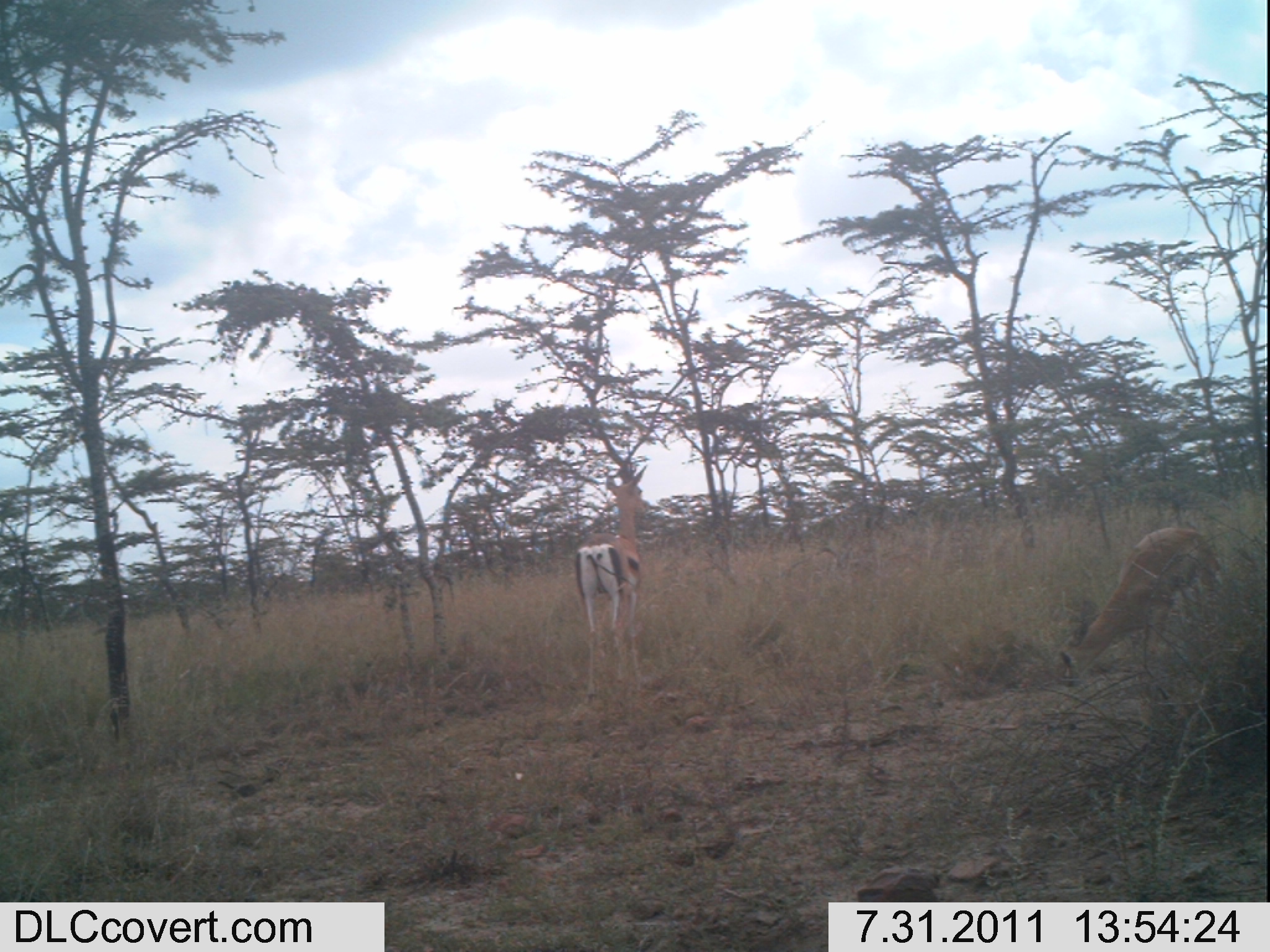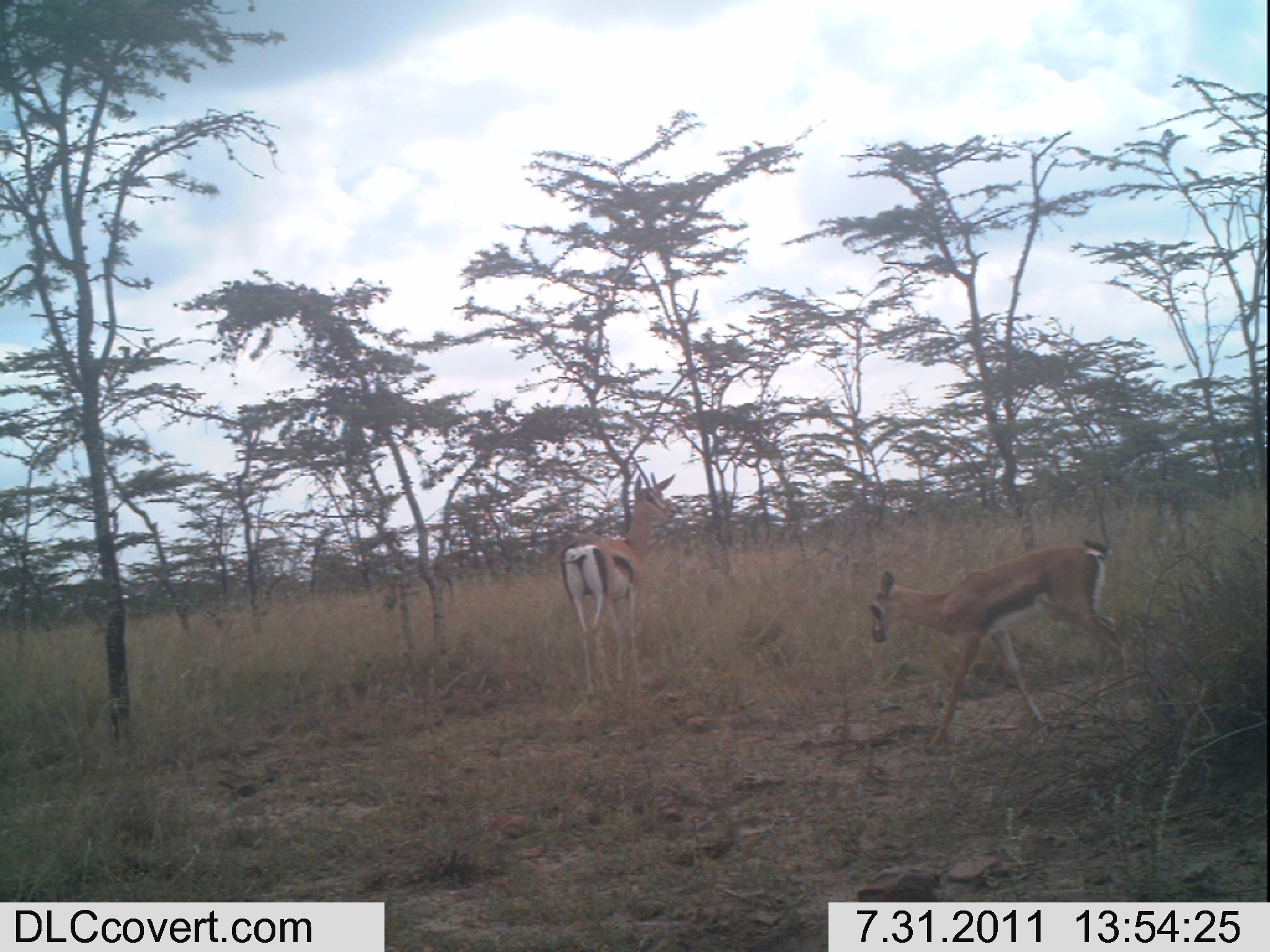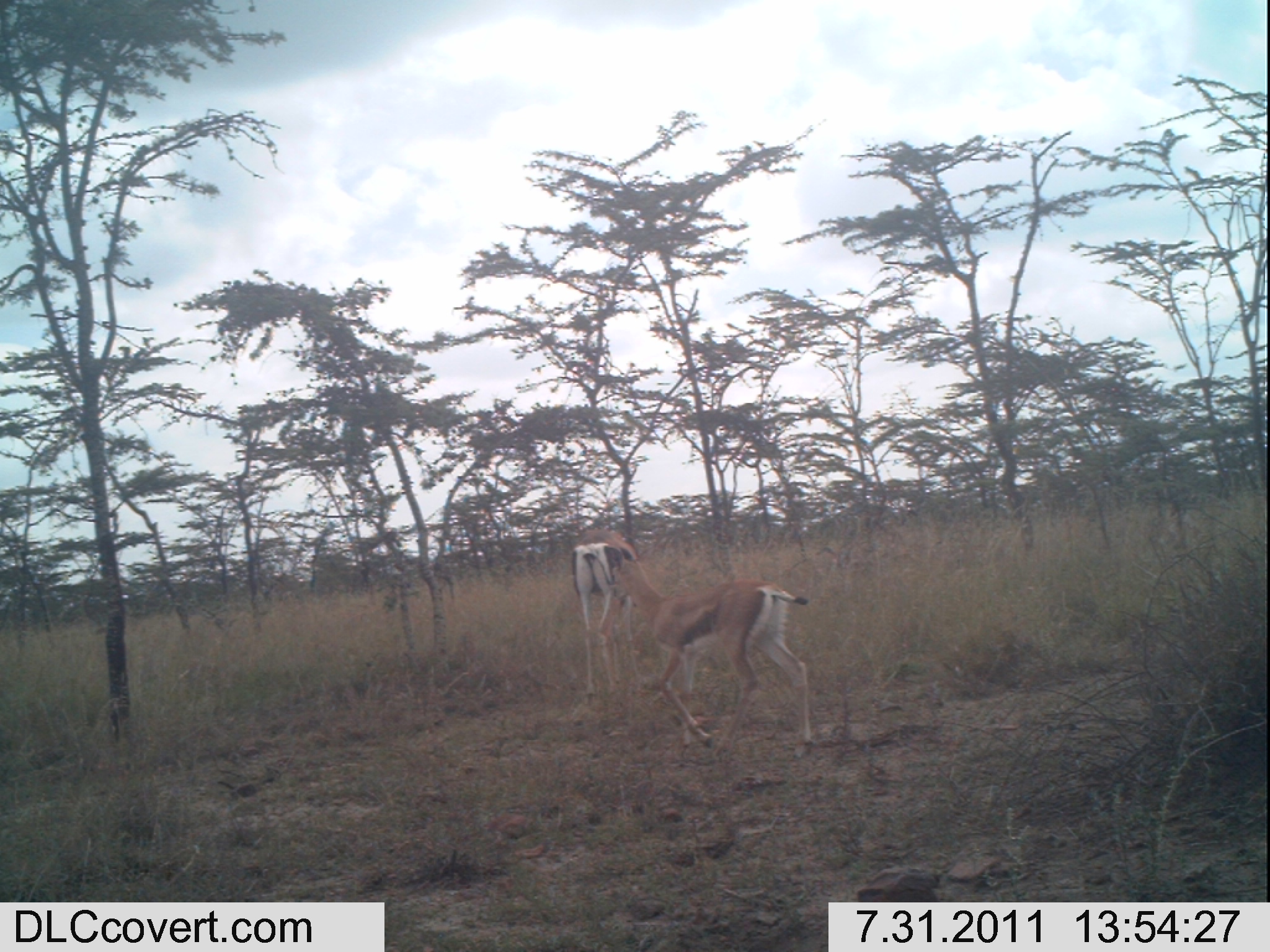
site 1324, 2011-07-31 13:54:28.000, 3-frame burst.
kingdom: Animalia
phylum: Chordata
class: Mammalia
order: Artiodactyla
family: Bovidae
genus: Nanger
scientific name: Nanger granti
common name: grant's gazelle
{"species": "Nanger granti (grant's gazelle)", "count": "2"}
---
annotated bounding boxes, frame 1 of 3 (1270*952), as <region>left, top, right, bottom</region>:
nanger granti: <region>1056, 526, 1224, 692</region>; <region>571, 465, 644, 704</region>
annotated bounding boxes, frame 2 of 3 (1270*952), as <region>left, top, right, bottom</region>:
nanger granti: <region>870, 538, 1130, 756</region>; <region>558, 473, 676, 705</region>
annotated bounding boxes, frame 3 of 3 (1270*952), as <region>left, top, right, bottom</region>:
nanger granti: <region>602, 541, 812, 759</region>; <region>570, 527, 633, 698</region>